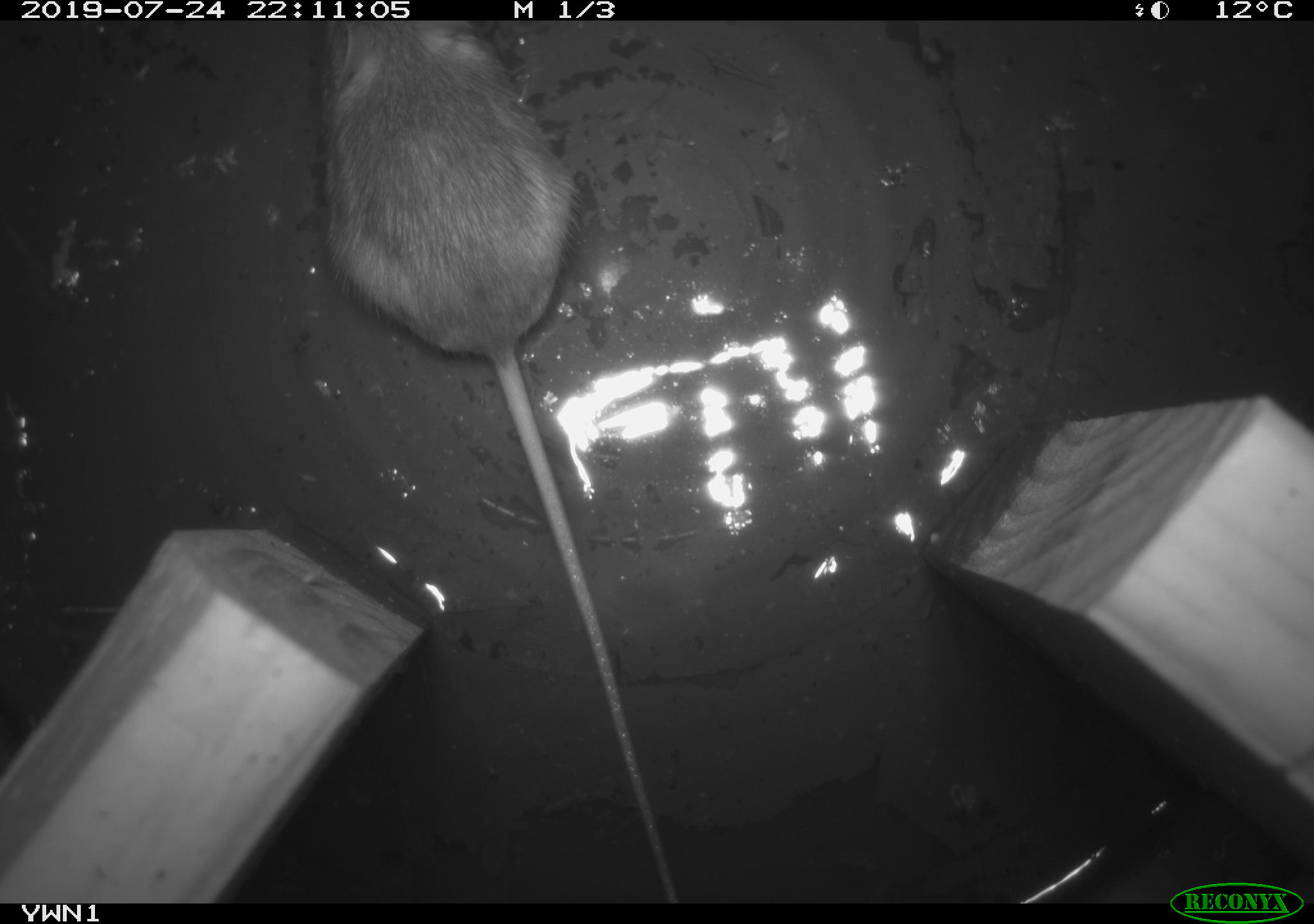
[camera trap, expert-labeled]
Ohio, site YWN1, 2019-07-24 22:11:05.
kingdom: Animalia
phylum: Chordata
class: Mammalia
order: Rodentia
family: Zapodidae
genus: Napaeozapus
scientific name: Napaeozapus insignis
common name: woodland jumping mouse